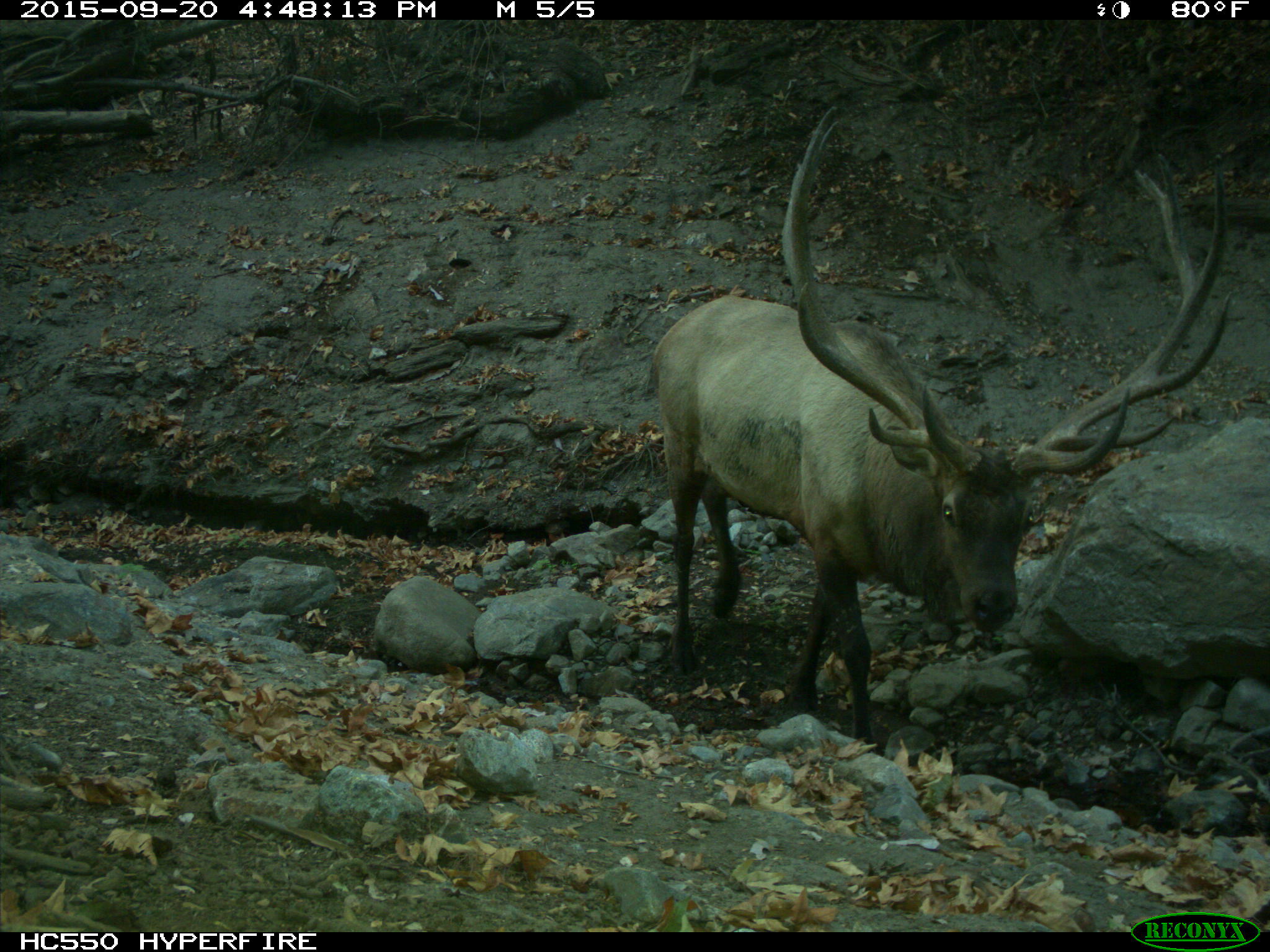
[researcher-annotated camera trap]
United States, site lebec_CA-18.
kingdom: Animalia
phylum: Chordata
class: Mammalia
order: Artiodactyla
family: Cervidae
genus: Cervus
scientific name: Cervus canadensis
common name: elk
Cervus canadensis (elk).